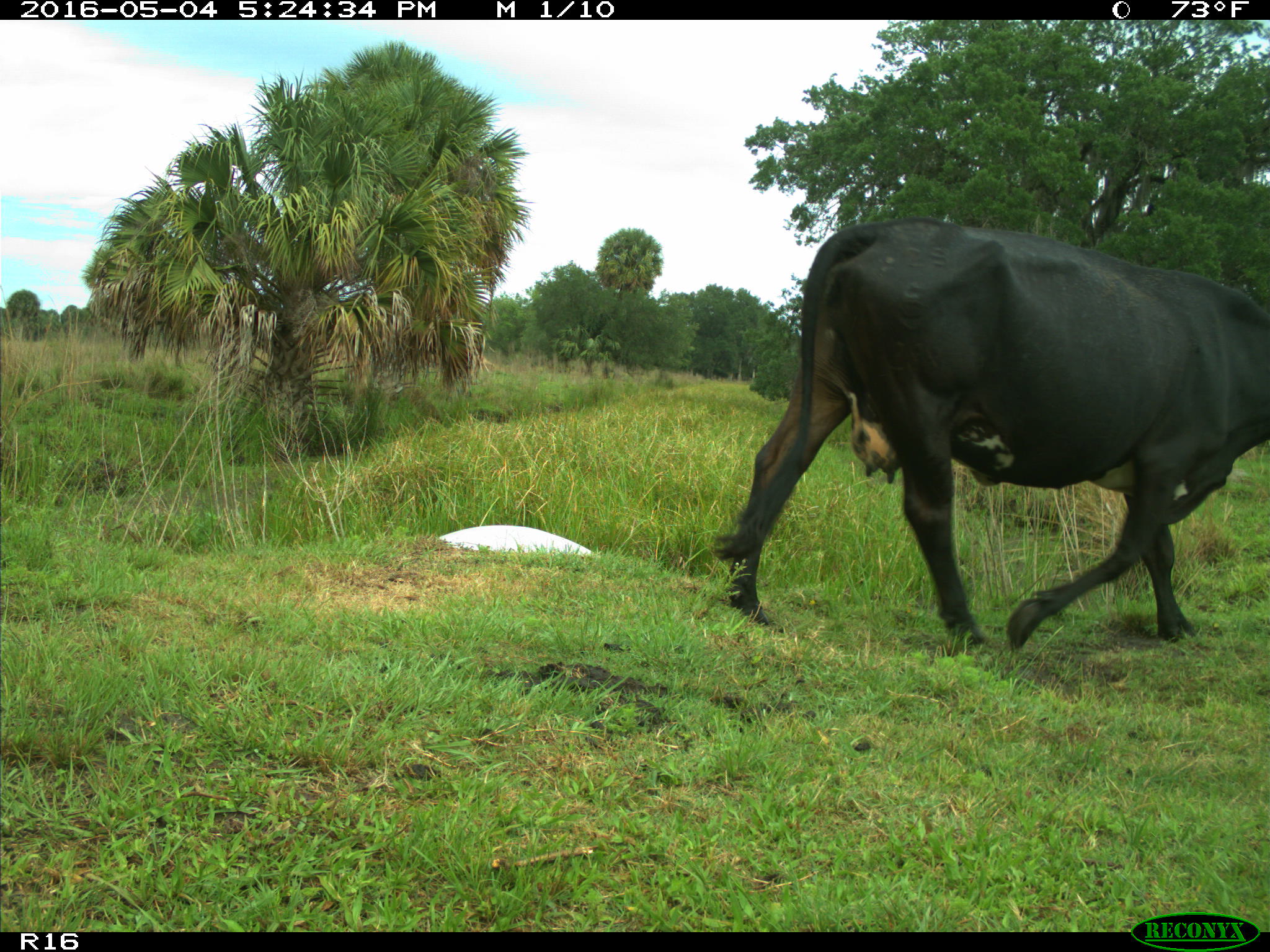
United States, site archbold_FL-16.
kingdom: Animalia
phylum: Chordata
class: Mammalia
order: Artiodactyla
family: Bovidae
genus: Bos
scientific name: Bos taurus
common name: domestic cow